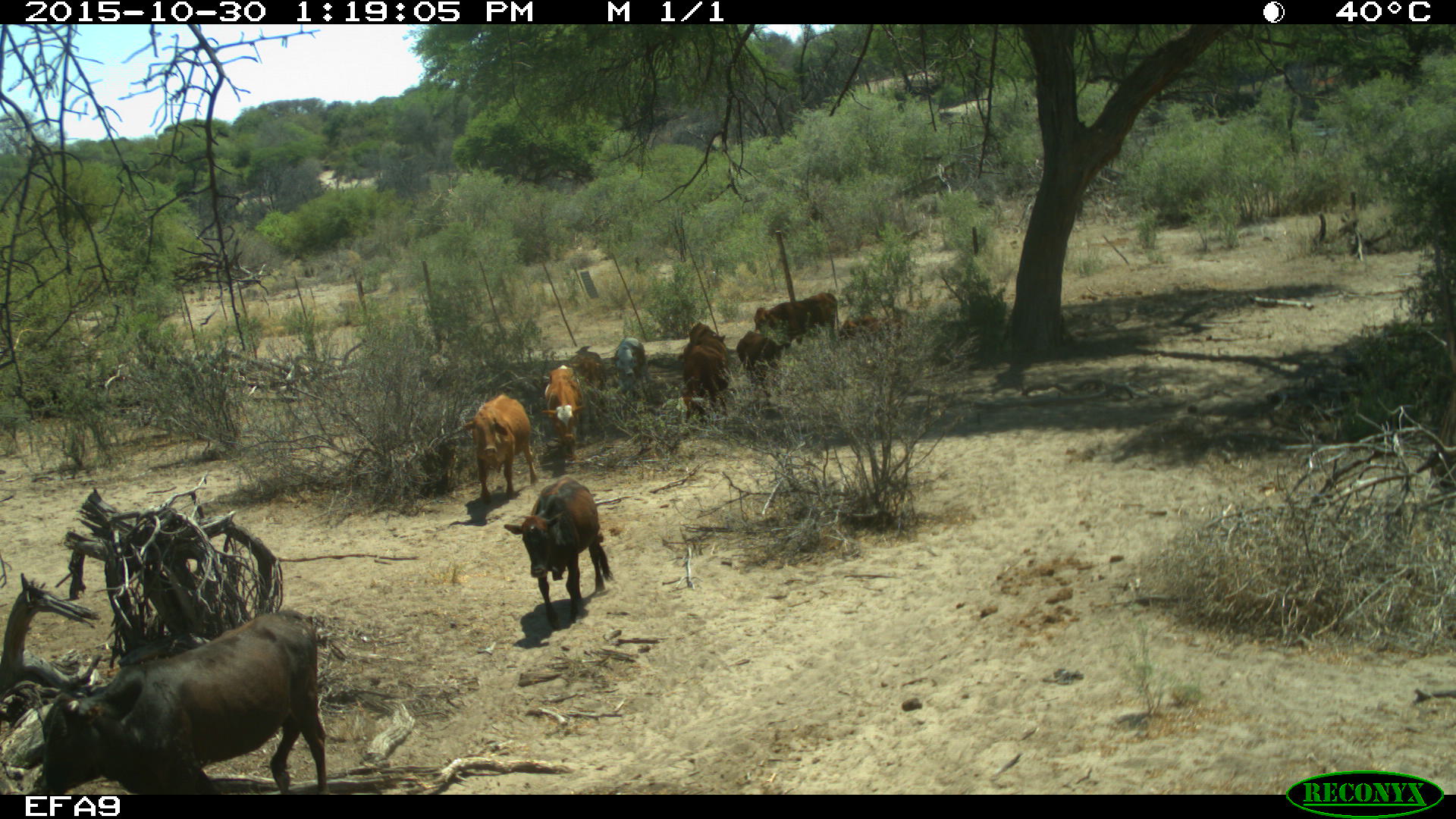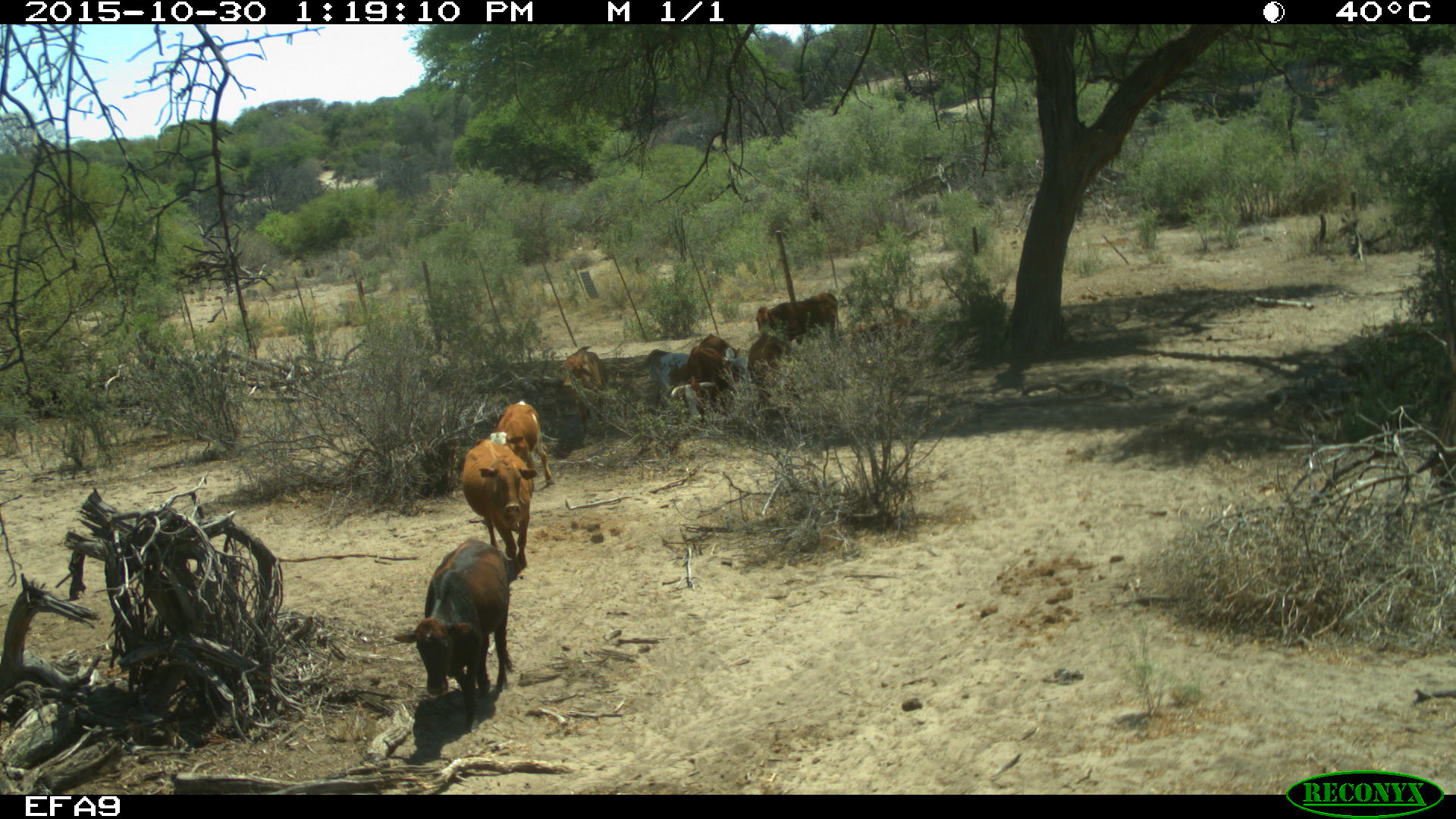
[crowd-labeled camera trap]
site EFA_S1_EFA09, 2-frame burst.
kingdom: Animalia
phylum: Chordata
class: Mammalia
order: Artiodactyla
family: Bovidae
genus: Bos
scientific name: Bos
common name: cattle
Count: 11-50.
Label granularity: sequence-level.